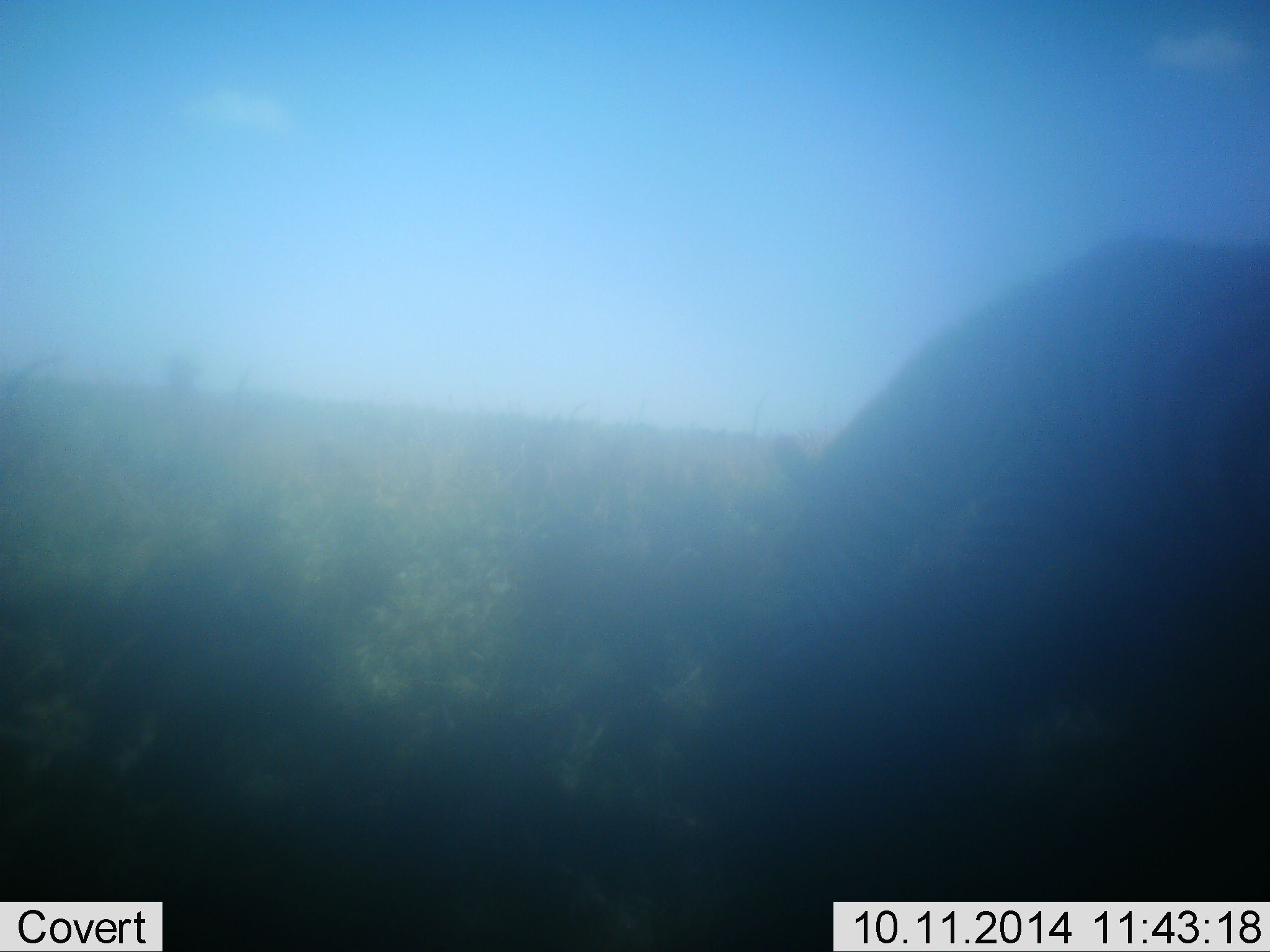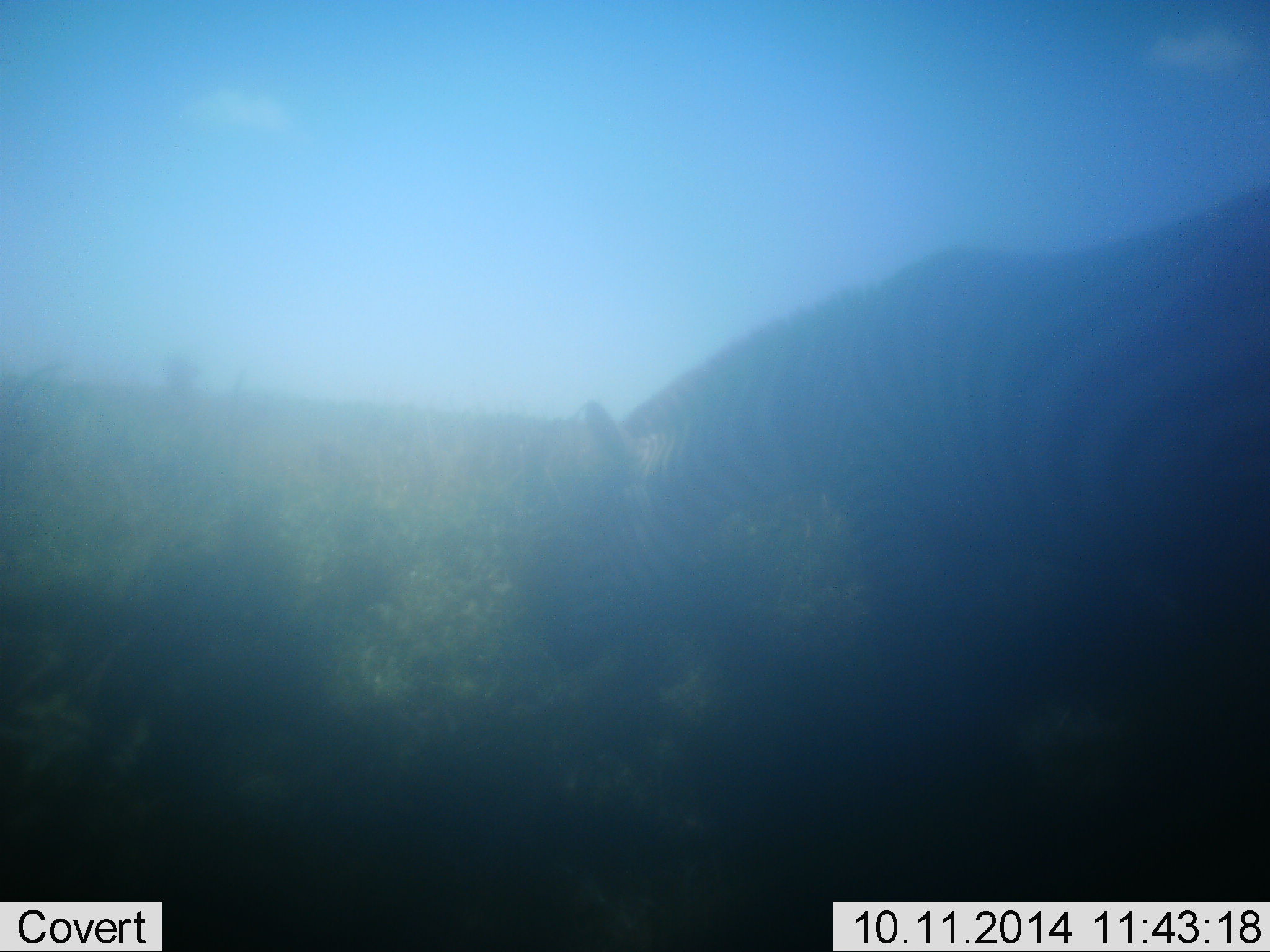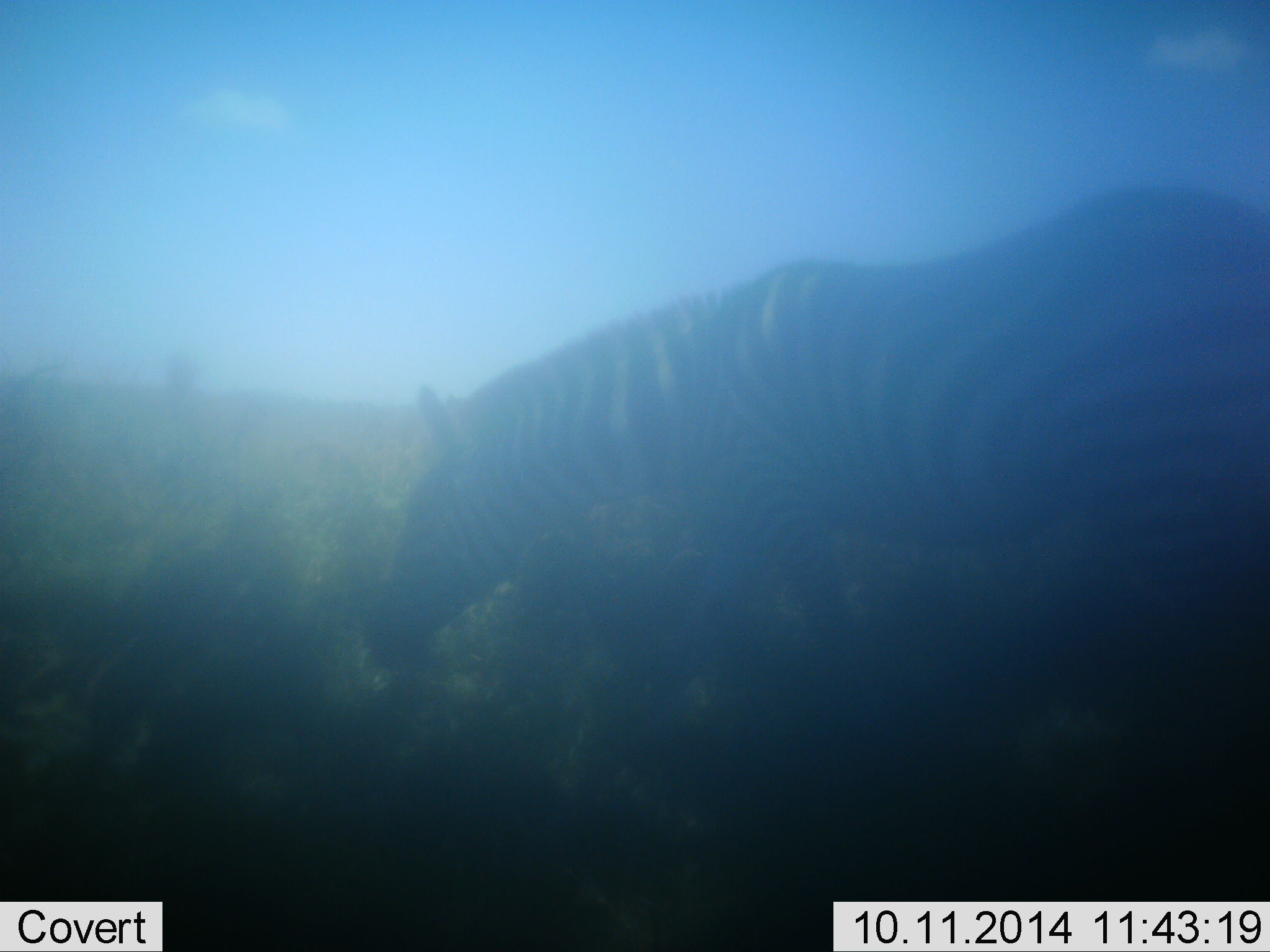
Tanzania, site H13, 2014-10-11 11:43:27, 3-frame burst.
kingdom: Animalia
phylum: Chordata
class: Mammalia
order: Perissodactyla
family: Equidae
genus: Equus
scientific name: Equus quagga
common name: plains zebra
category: zebra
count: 1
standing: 10%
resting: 0%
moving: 70%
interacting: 0%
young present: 0%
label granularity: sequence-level